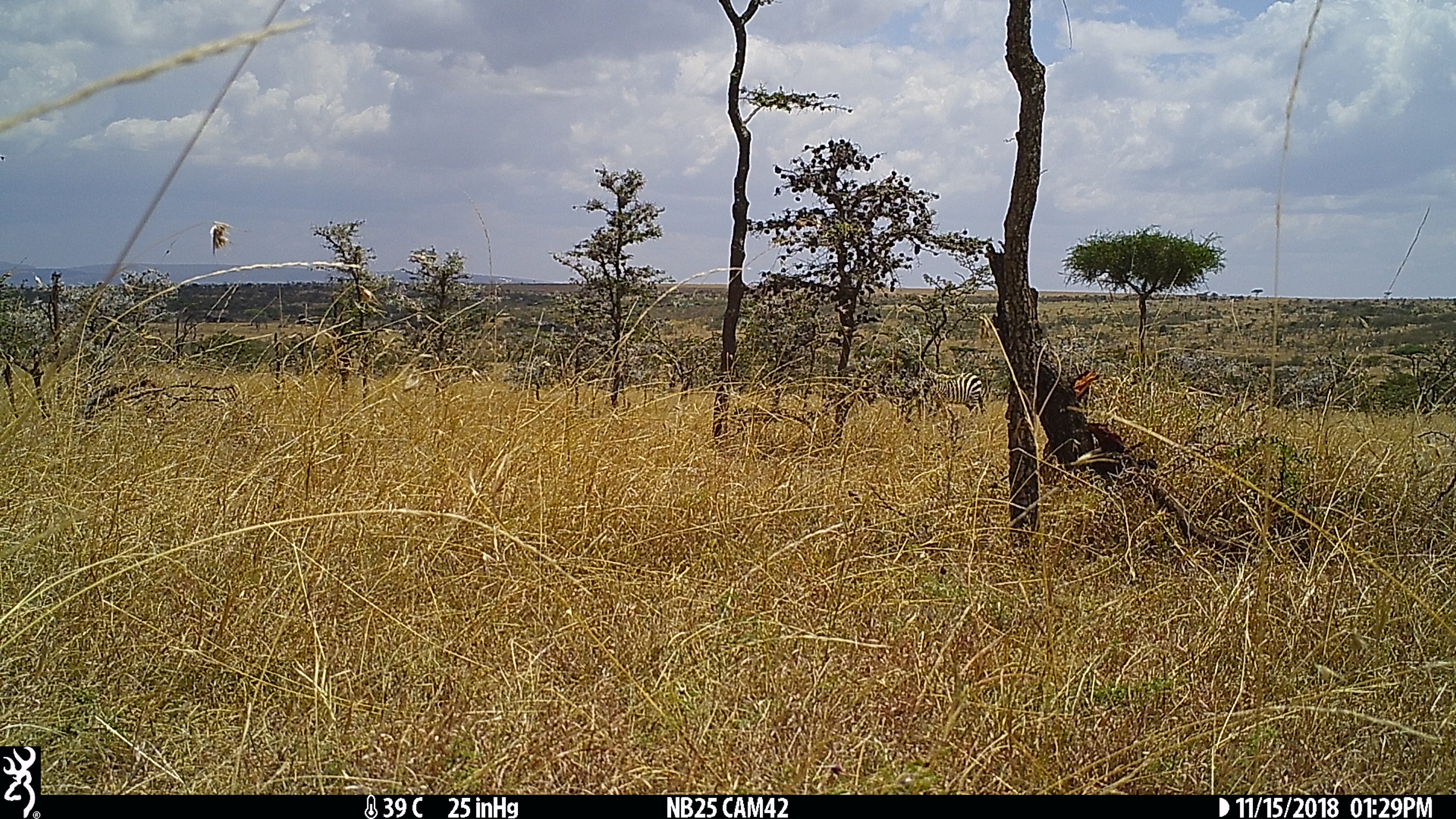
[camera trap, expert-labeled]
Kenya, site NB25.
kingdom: Animalia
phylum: Chordata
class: Mammalia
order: Perissodactyla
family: Equidae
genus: Equus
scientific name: Equus quagga burchellii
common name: burchell's zebra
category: zebra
Zebra (burchell's zebra) (Equus quagga burchellii).